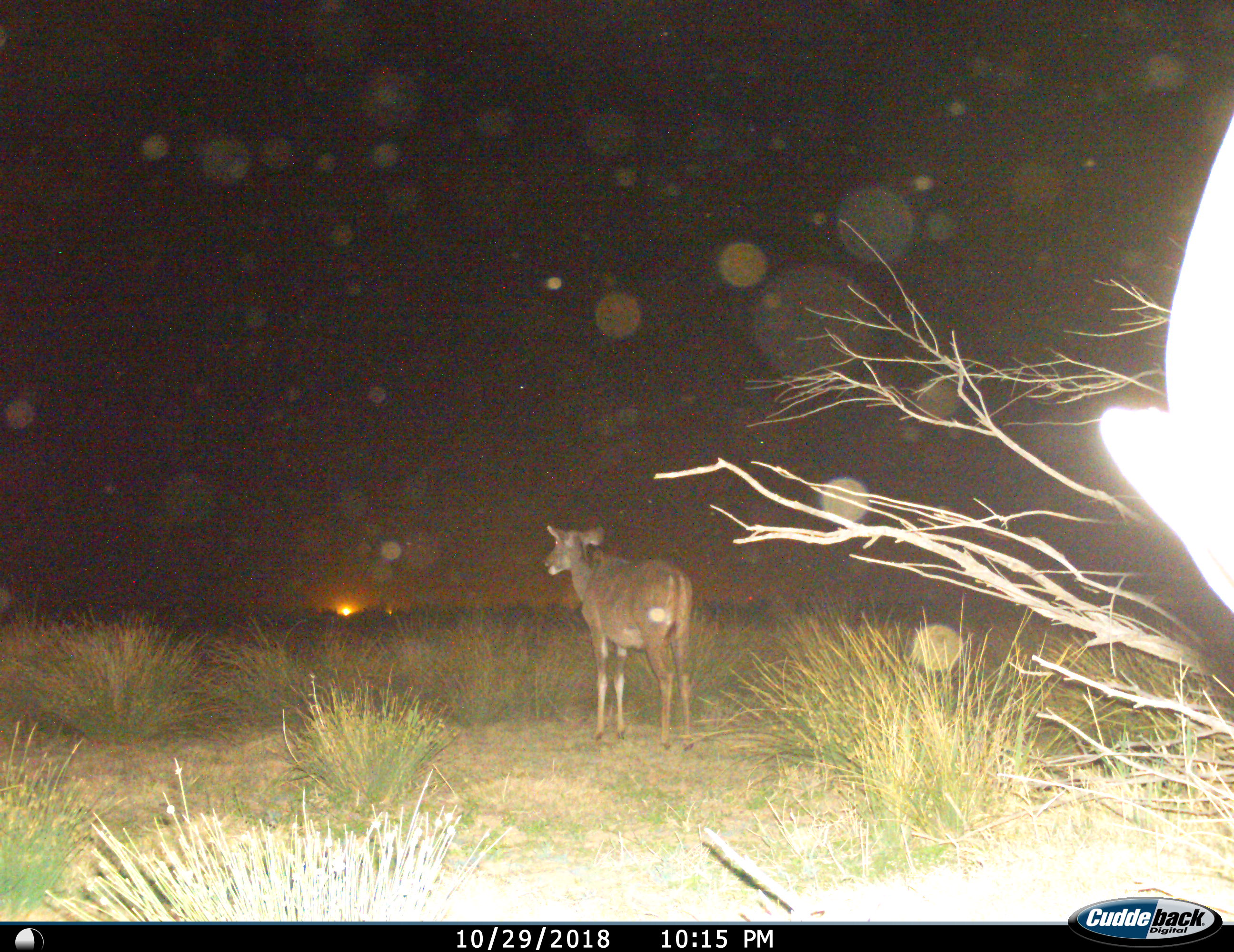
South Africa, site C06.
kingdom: Animalia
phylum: Chordata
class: Mammalia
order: Artiodactyla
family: Bovidae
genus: Tragelaphus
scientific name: Tragelaphus strepsiceros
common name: greater kudu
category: kudu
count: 2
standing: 100%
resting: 0%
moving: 0%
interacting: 0%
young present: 20%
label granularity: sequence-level